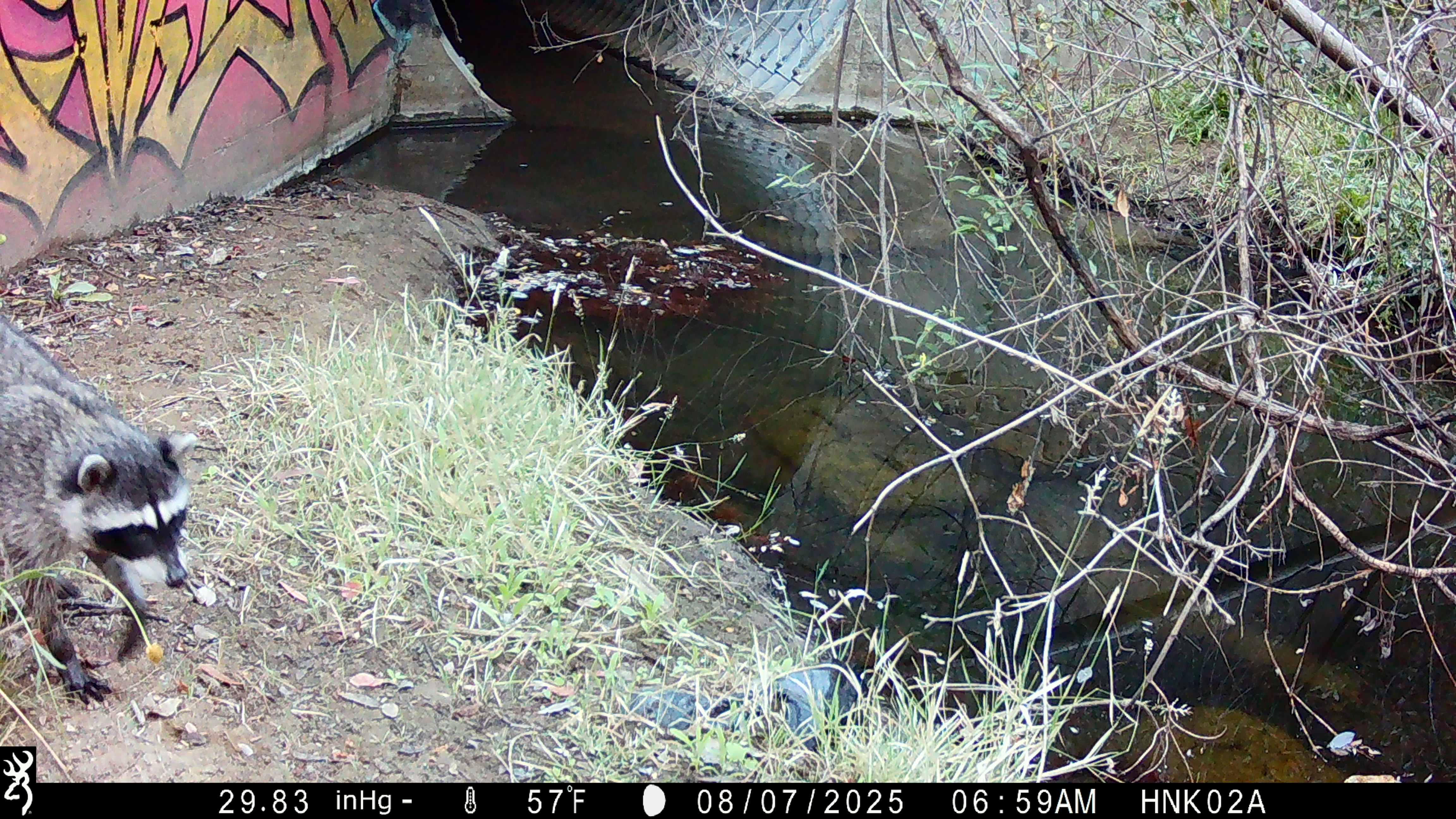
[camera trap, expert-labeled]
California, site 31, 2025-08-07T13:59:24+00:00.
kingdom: Animalia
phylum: Chordata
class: Mammalia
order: Carnivora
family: Procyonidae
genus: Procyon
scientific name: Procyon lotor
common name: raccoon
Raccoon (Procyon lotor).